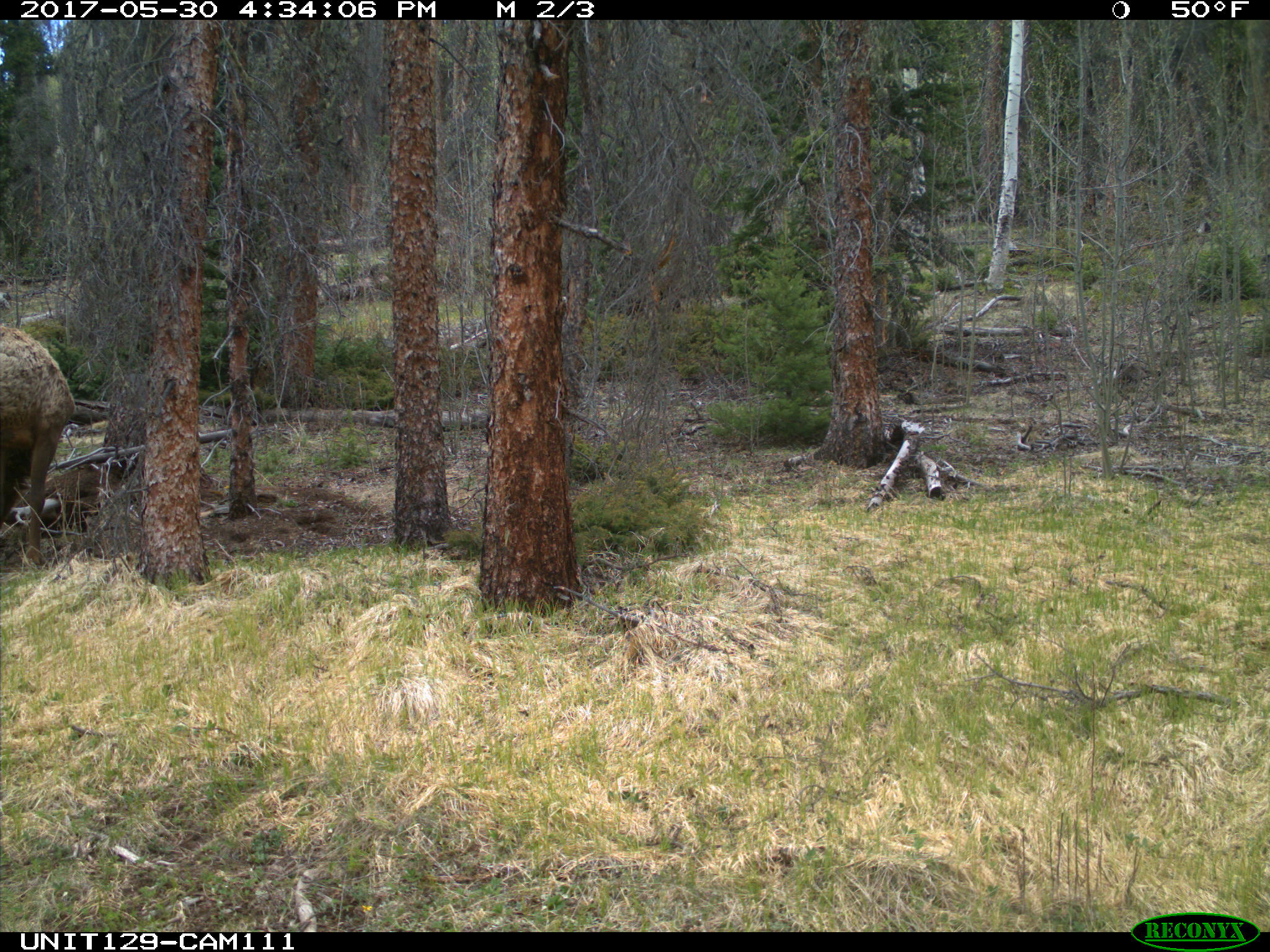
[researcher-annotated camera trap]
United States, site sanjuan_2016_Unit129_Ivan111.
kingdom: Animalia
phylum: Chordata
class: Mammalia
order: Artiodactyla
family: Cervidae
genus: Cervus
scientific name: Cervus elaphus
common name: red deer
Cervus elaphus (red deer).